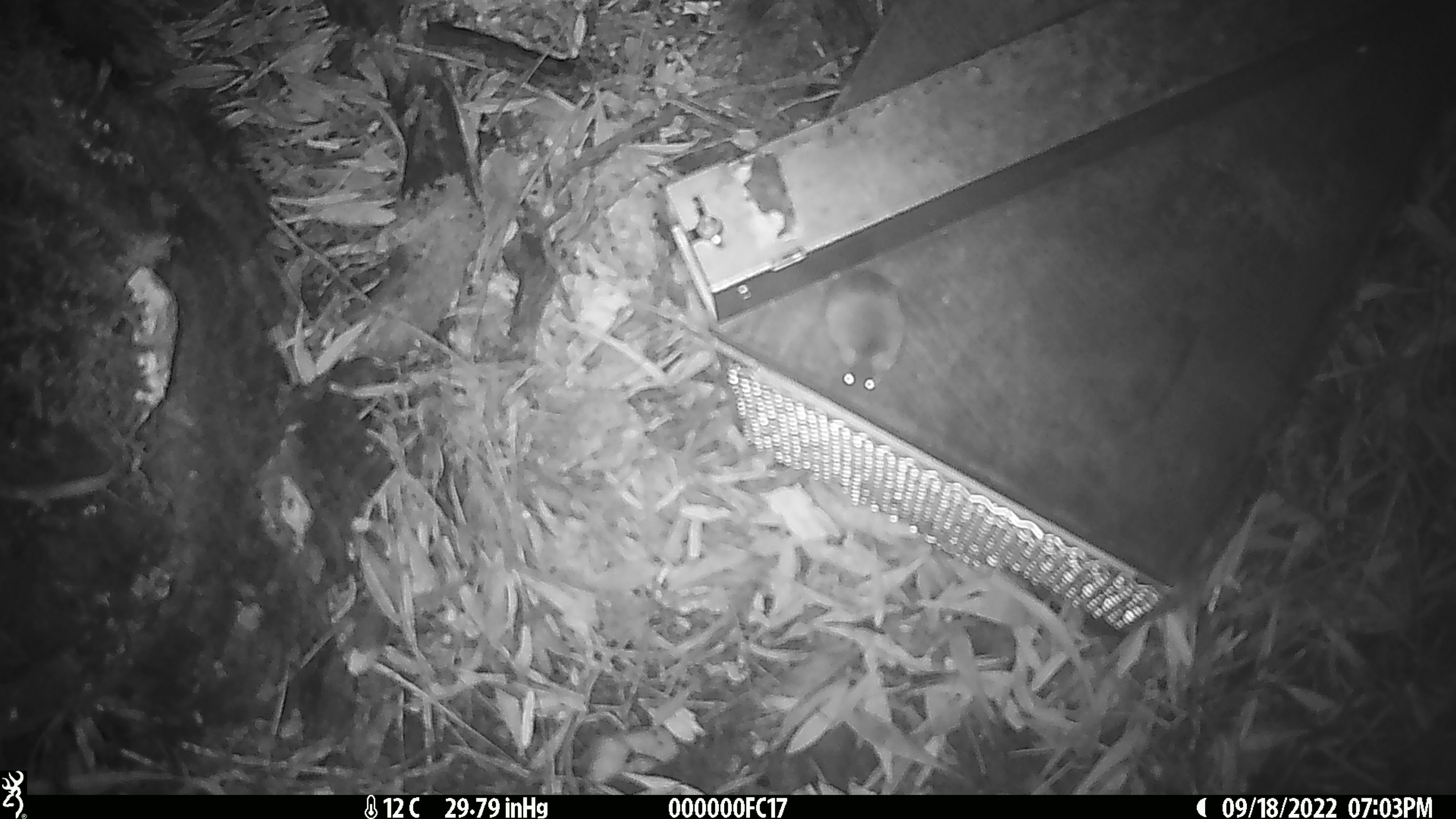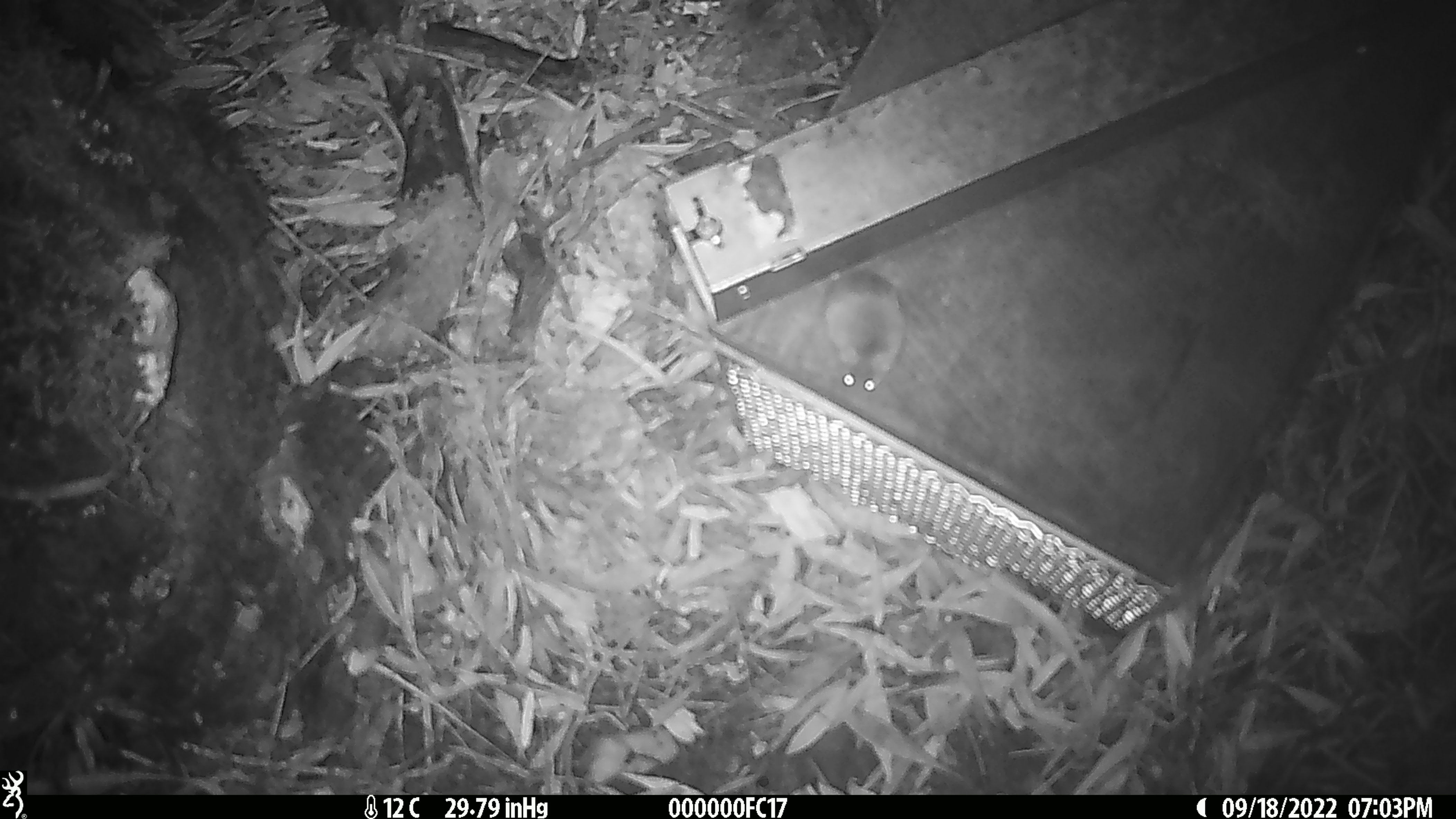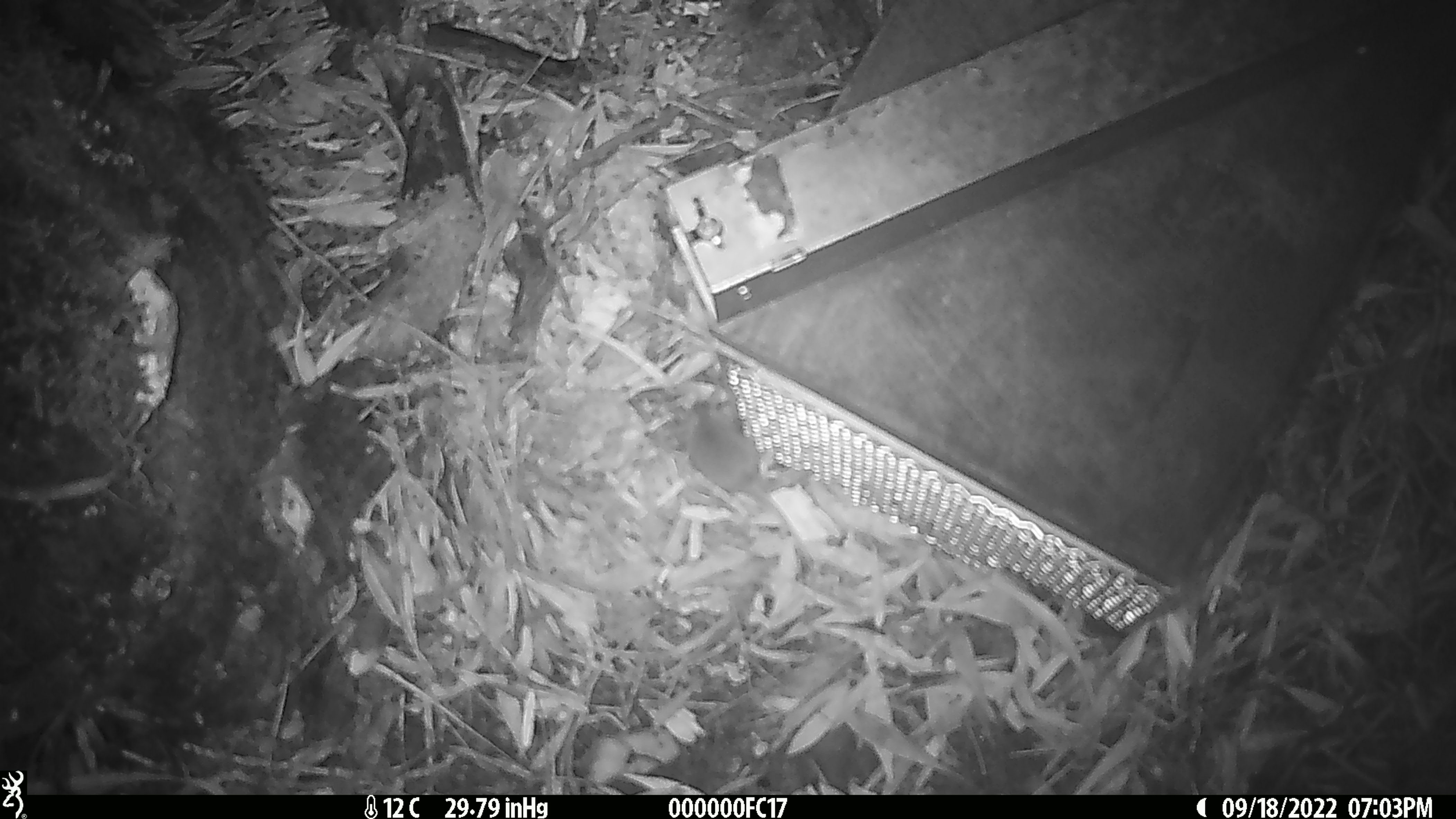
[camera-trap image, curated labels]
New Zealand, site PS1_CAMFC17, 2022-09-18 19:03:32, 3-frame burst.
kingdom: Animalia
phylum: Chordata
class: Mammalia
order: Rodentia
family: Muridae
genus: Mus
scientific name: Mus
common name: mouse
Mouse (Mus).